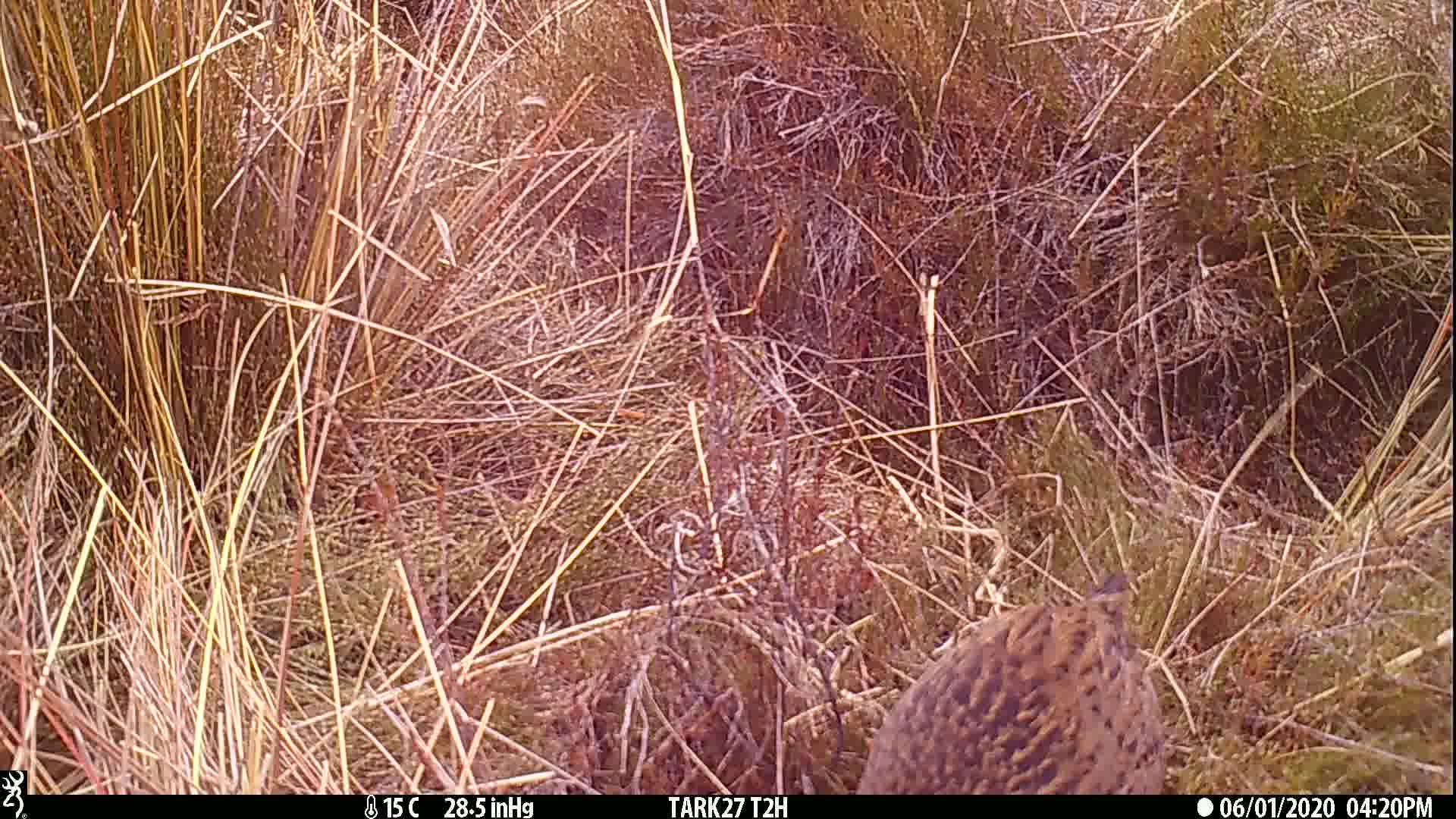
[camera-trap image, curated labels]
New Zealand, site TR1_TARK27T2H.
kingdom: Animalia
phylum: Chordata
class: Aves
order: Gruiformes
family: Rallidae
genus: Gallirallus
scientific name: Gallirallus australis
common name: weka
Weka (Gallirallus australis).